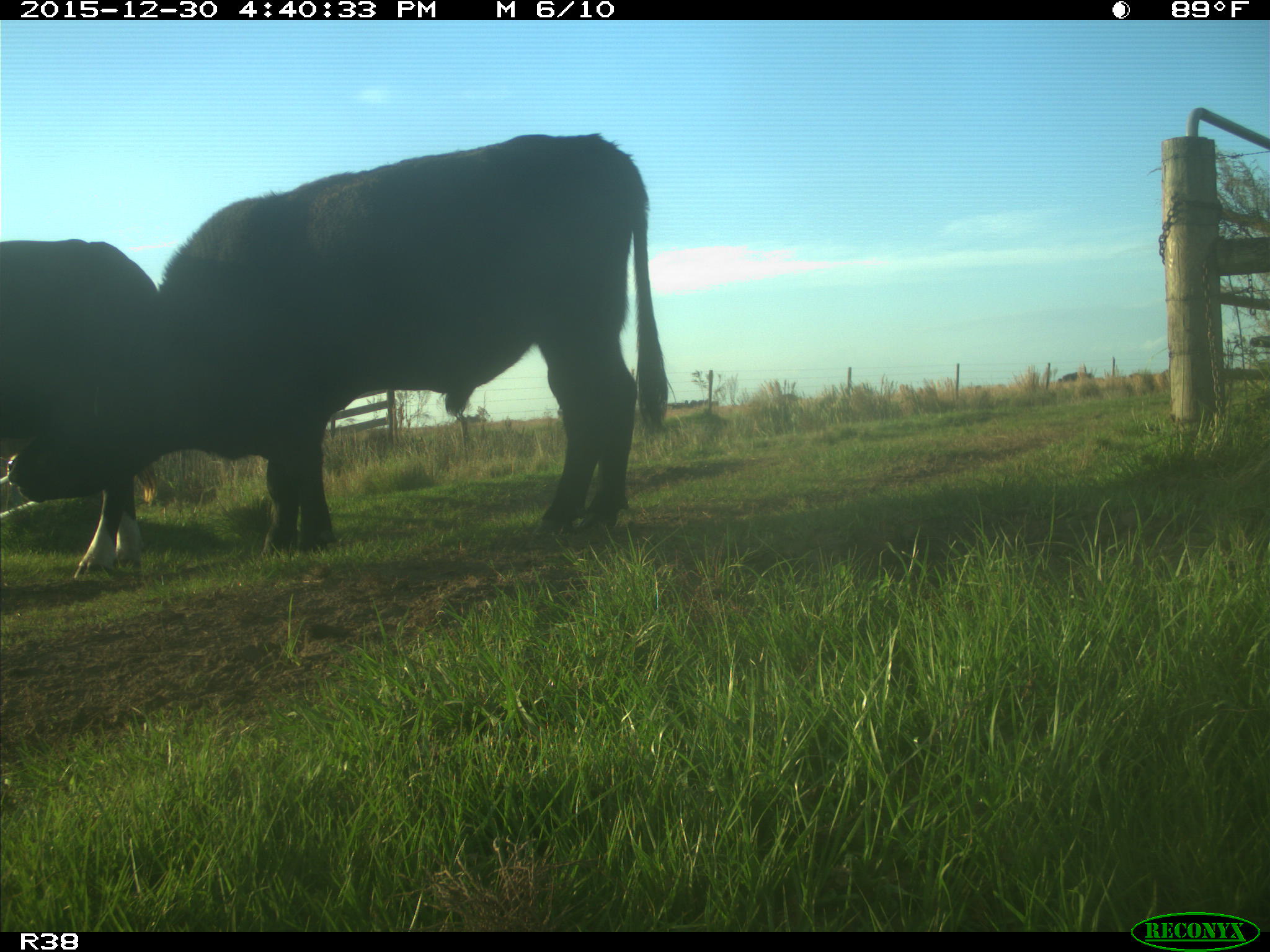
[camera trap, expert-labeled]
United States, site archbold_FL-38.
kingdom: Animalia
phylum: Chordata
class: Mammalia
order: Artiodactyla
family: Bovidae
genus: Bos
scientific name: Bos taurus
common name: domestic cow